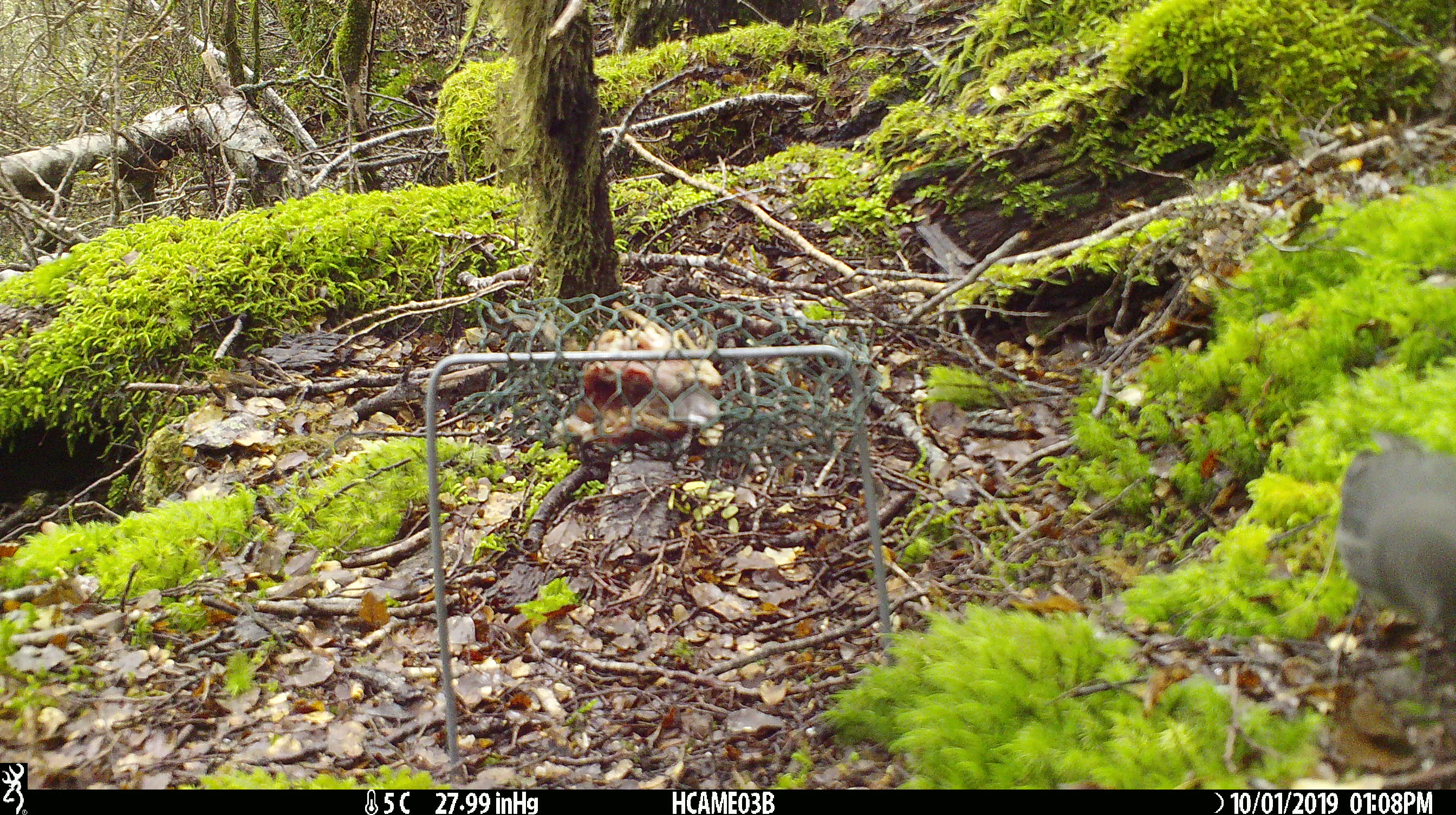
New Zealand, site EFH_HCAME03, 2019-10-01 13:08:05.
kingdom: Animalia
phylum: Chordata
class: Aves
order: Passeriformes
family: Petroicidae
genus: Petroica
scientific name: Petroica australis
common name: new zealand robin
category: robin